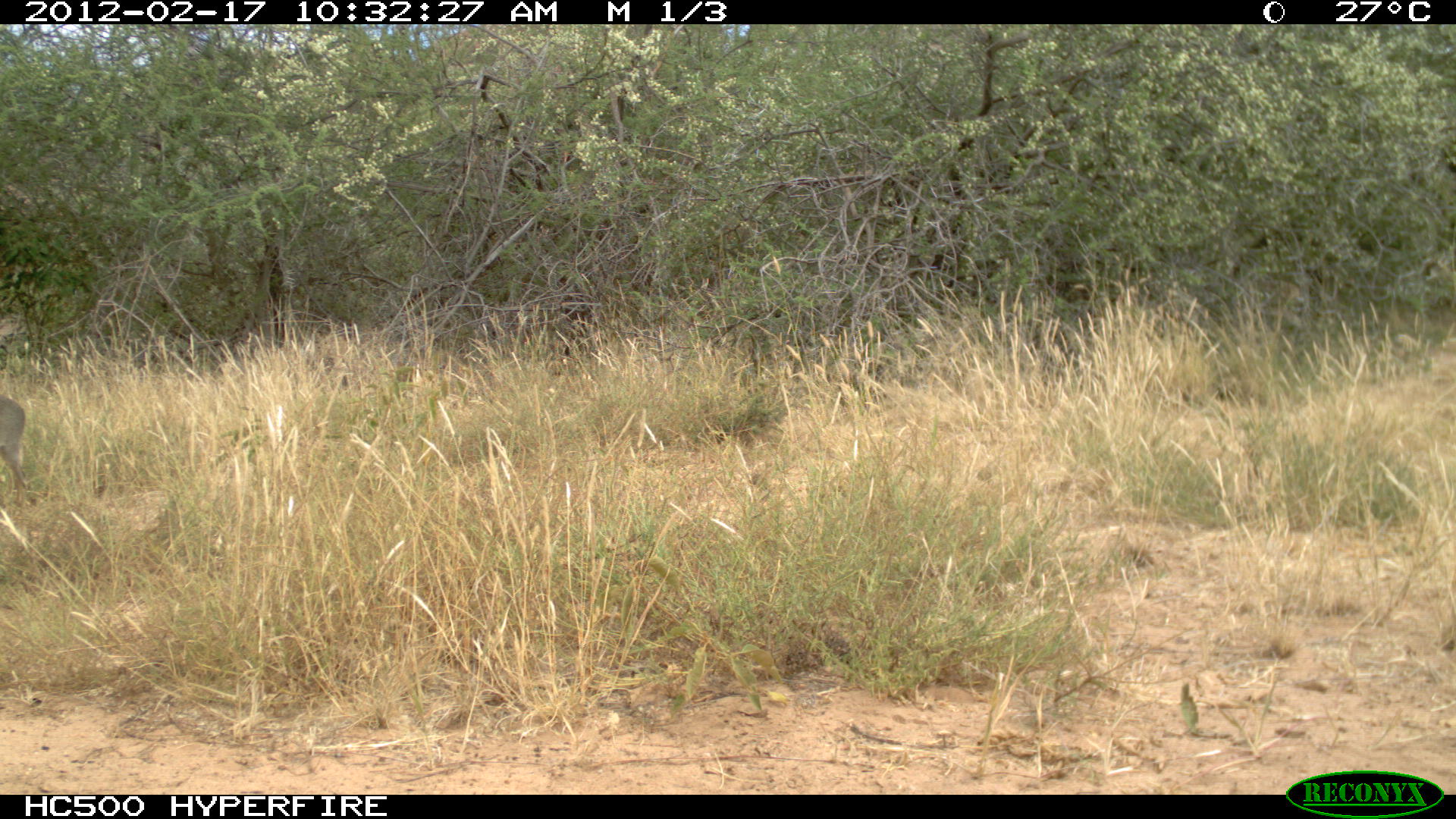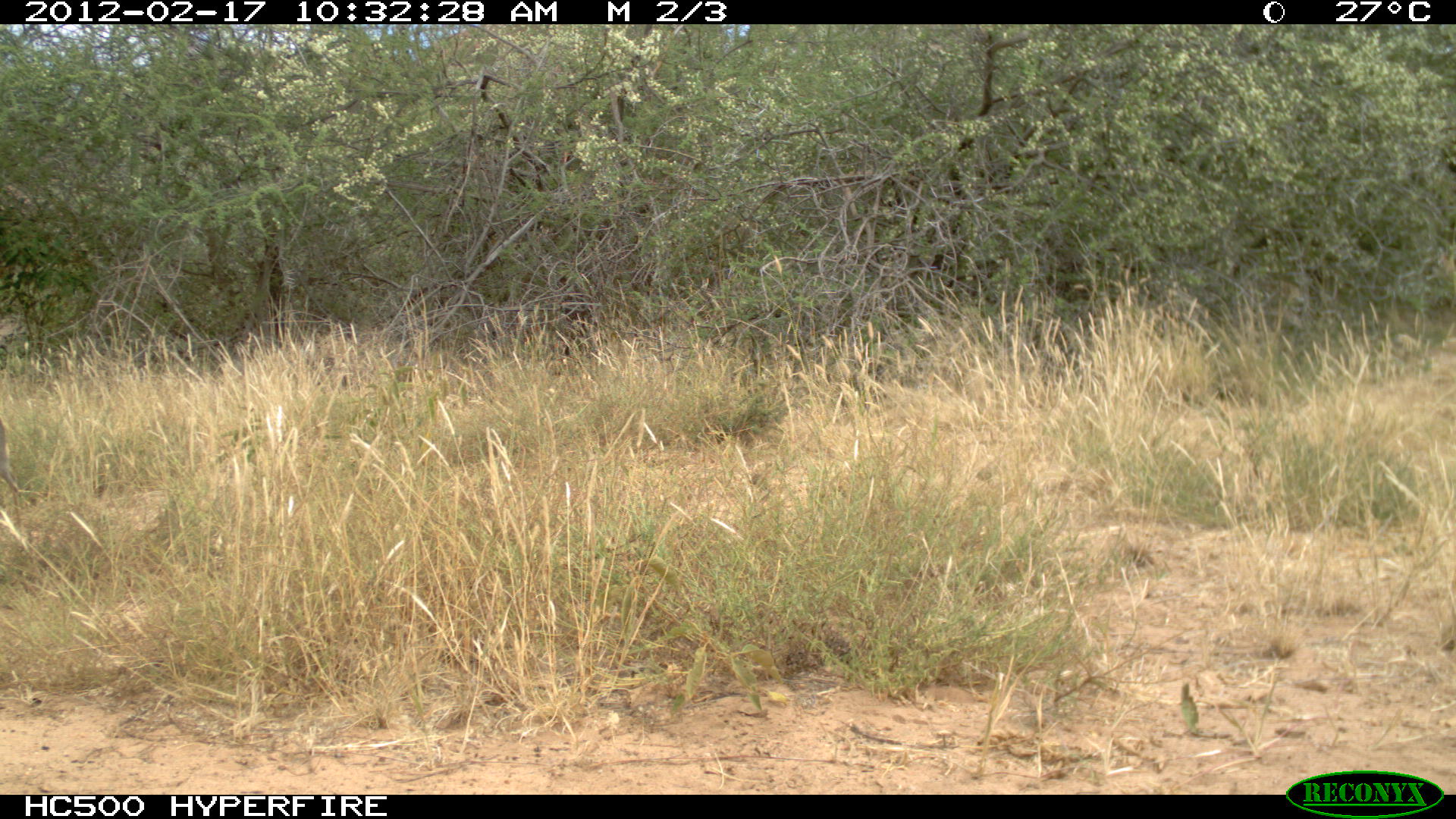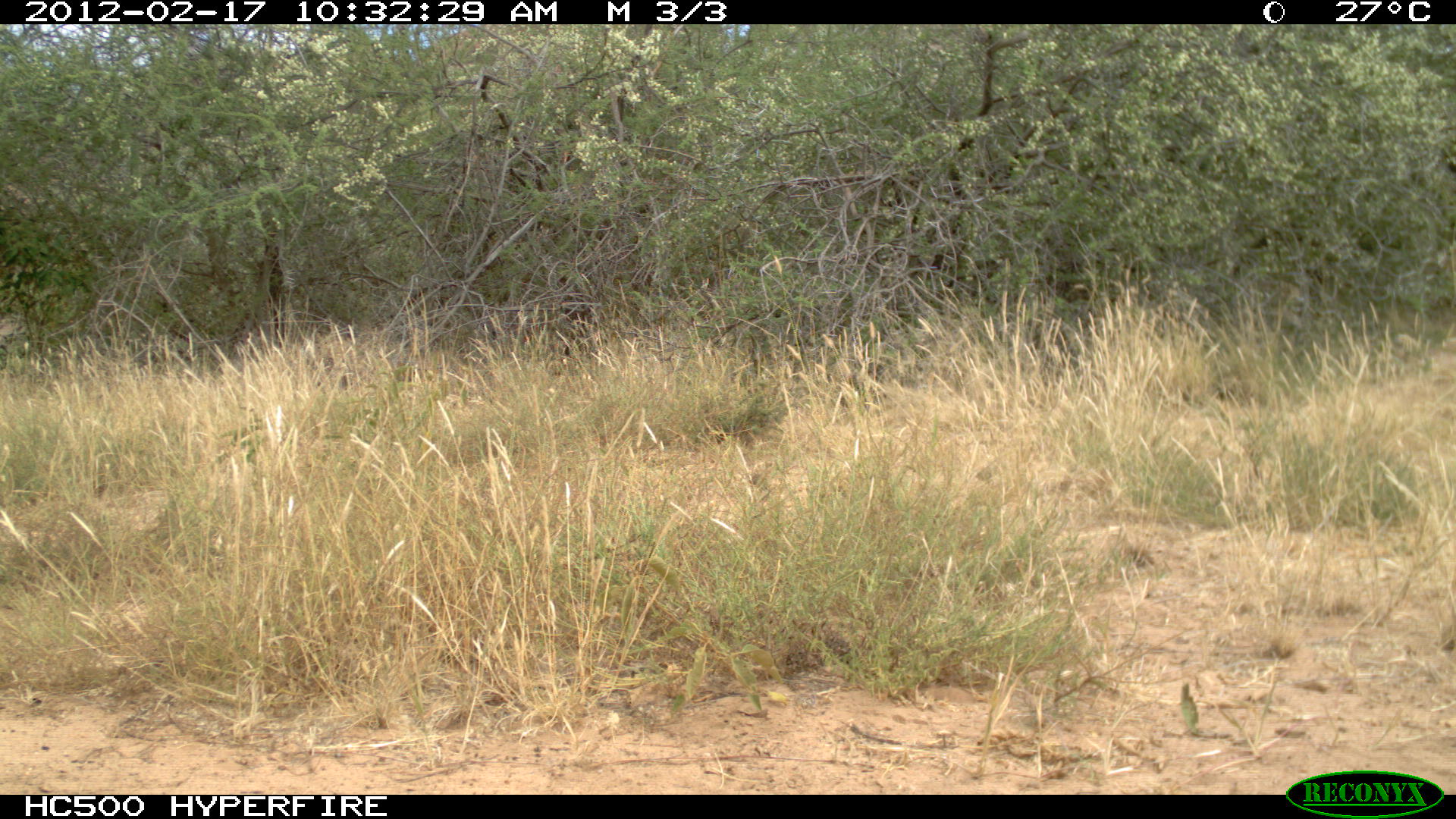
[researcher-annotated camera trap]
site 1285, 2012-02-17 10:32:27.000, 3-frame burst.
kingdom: Animalia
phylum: Chordata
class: Mammalia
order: Artiodactyla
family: Bovidae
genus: Madoqua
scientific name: Madoqua guentheri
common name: günther's dik-dik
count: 1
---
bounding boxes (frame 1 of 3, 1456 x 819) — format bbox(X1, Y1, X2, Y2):
madoqua guentheri: bbox(0, 392, 32, 497)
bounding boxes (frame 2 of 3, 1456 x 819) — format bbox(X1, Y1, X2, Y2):
madoqua guentheri: bbox(2, 318, 23, 531)